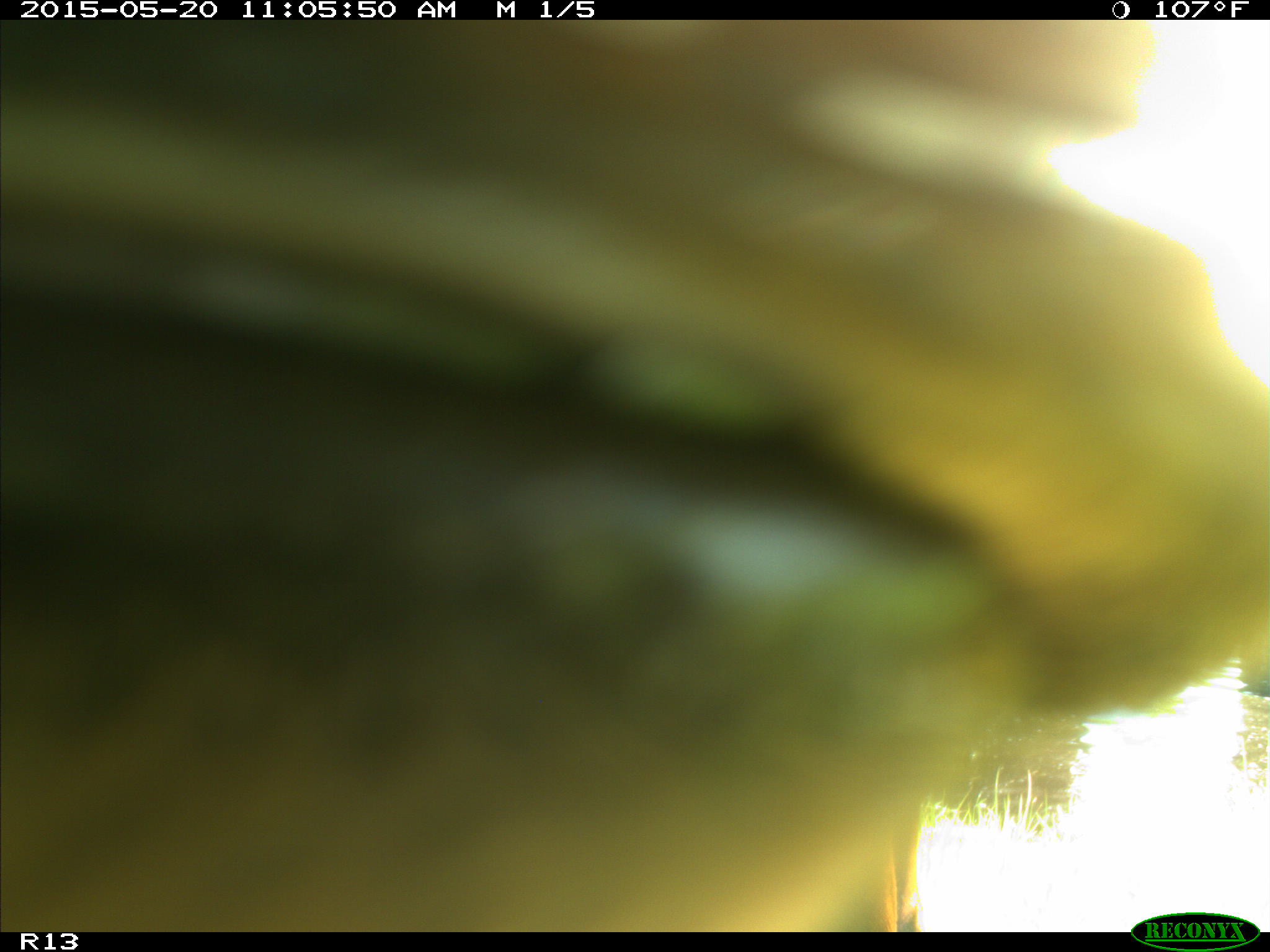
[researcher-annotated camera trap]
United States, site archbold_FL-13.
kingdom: Animalia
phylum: Chordata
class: Mammalia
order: Artiodactyla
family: Bovidae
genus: Bos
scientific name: Bos taurus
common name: domestic cow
Bos taurus (domestic cow).